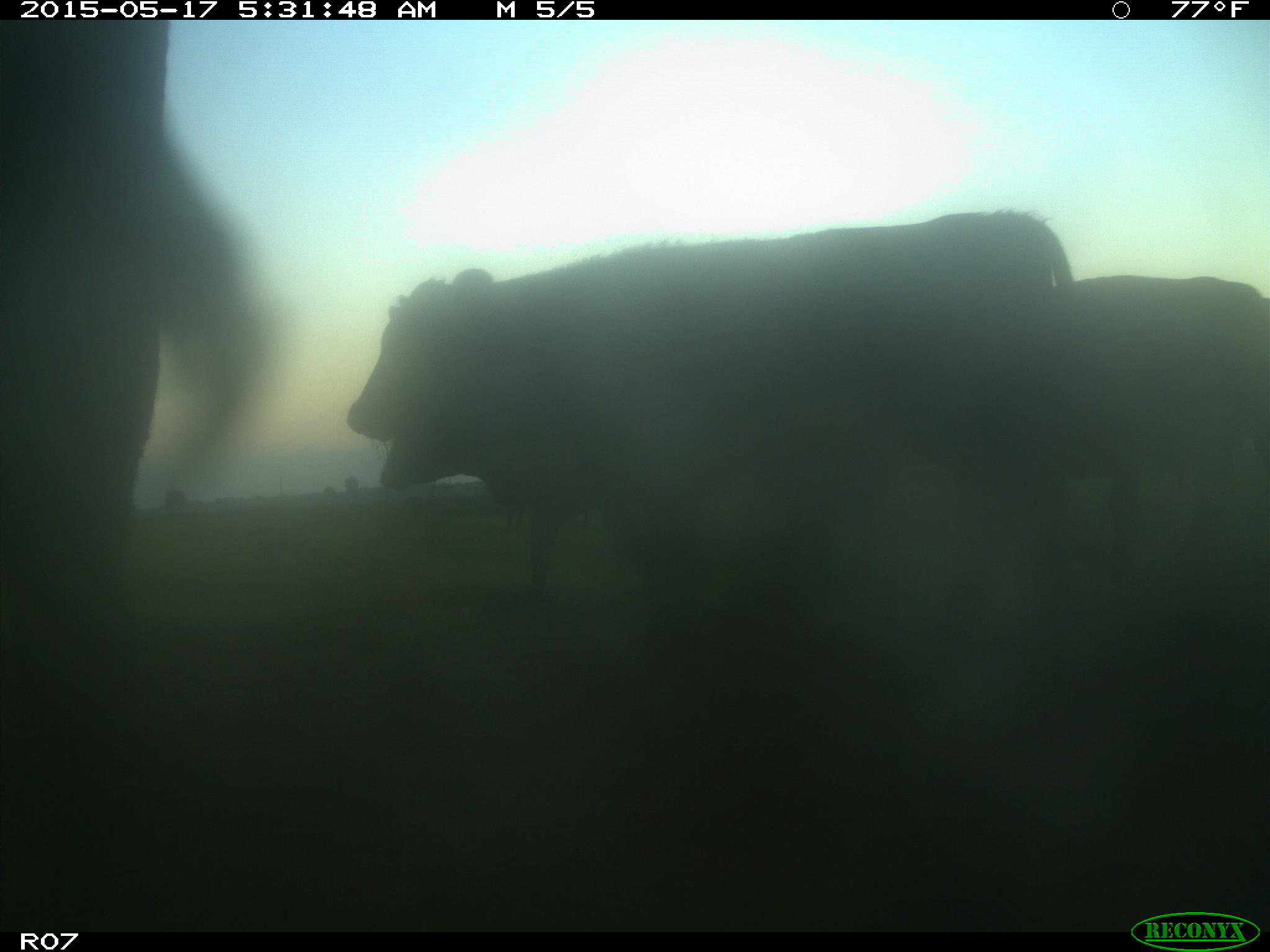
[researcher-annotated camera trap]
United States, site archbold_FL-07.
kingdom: Animalia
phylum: Chordata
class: Mammalia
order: Artiodactyla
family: Bovidae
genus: Bos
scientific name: Bos taurus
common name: domestic cow